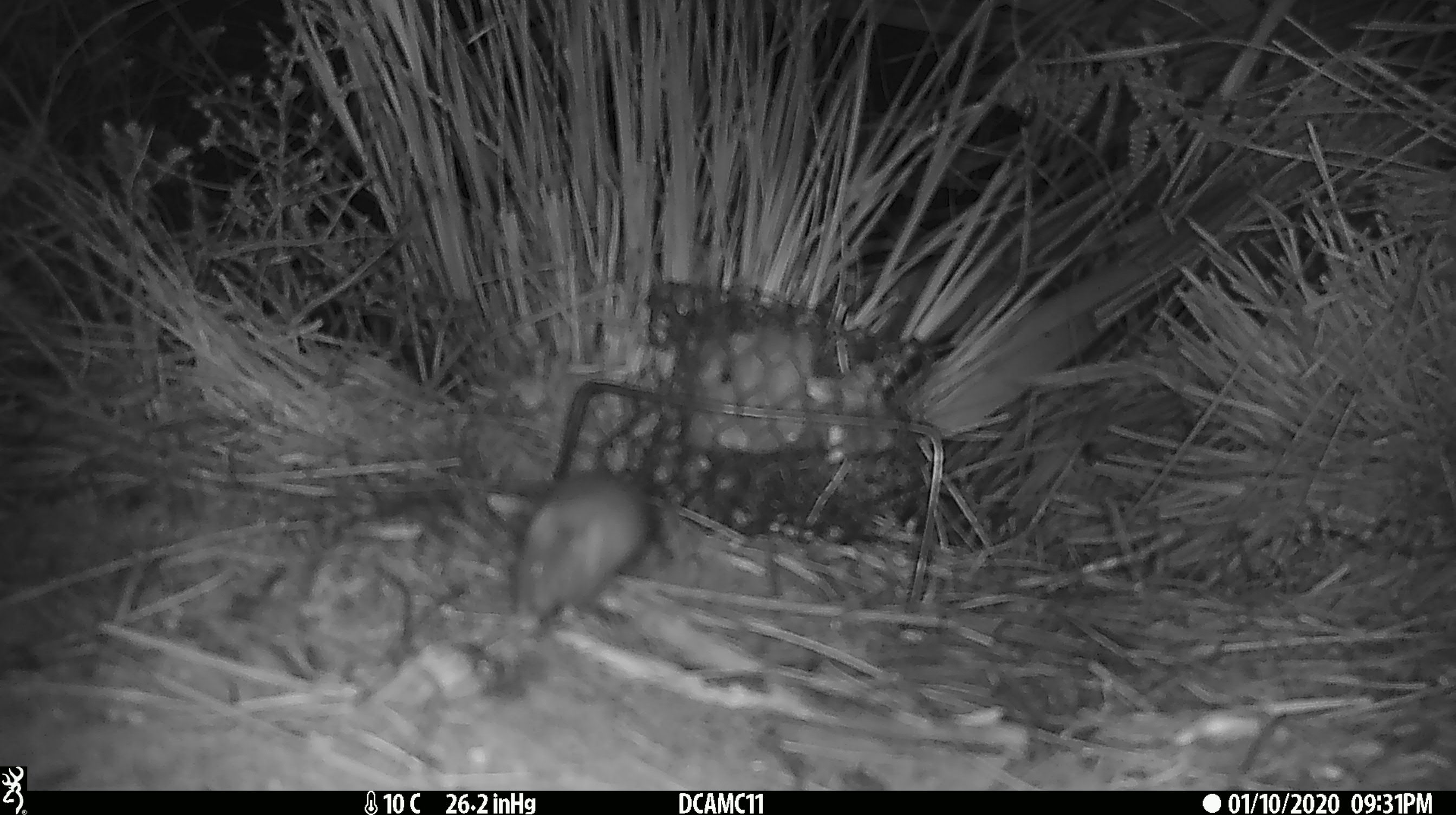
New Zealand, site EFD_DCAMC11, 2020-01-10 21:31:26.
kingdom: Animalia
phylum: Chordata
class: Mammalia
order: Rodentia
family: Muridae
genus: Mus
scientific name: Mus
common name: mouse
Mouse (Mus).